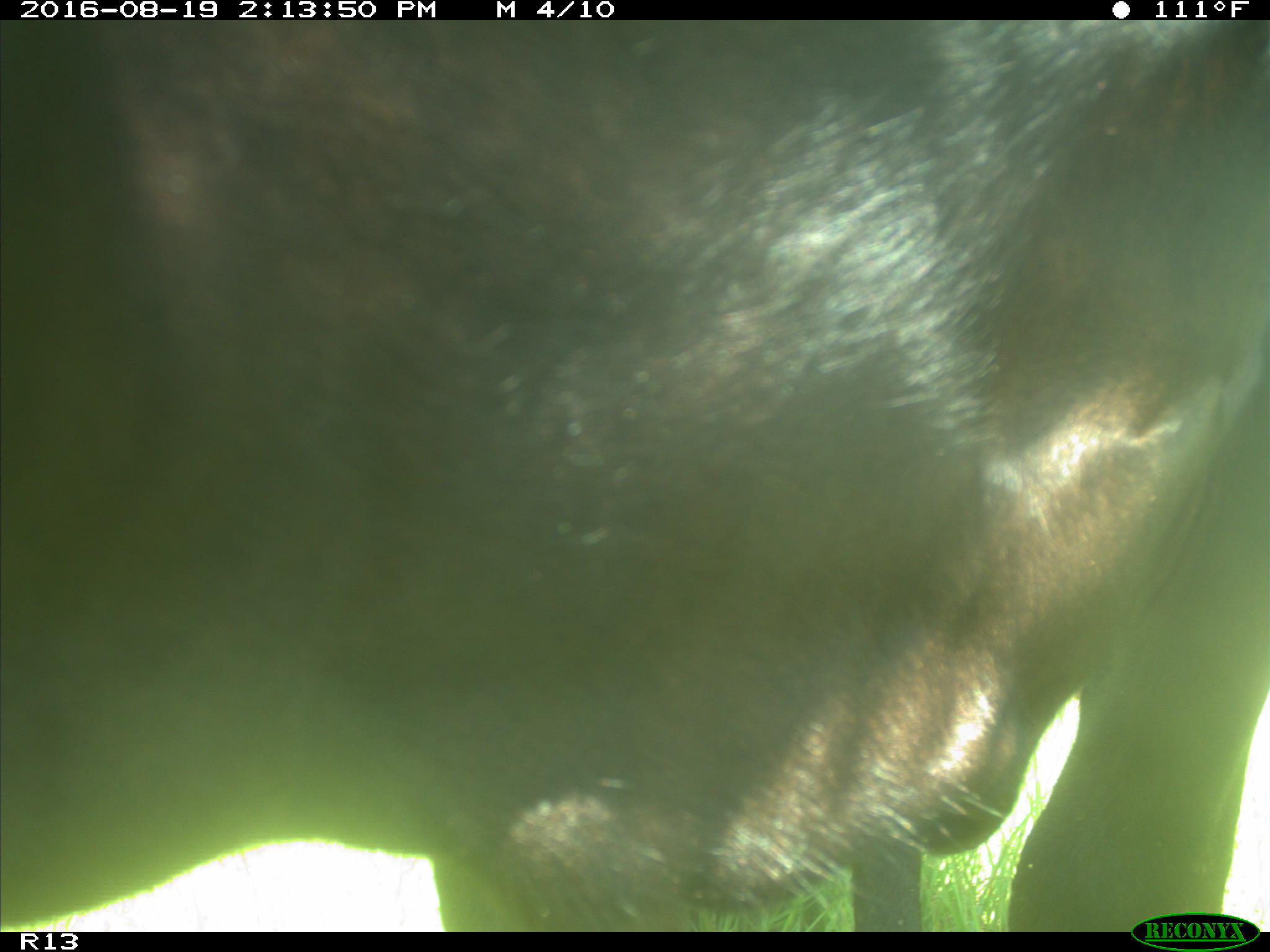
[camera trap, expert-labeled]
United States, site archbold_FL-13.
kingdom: Animalia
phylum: Chordata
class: Mammalia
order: Artiodactyla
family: Bovidae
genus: Bos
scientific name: Bos taurus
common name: domestic cow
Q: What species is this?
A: Bos taurus (domestic cow).